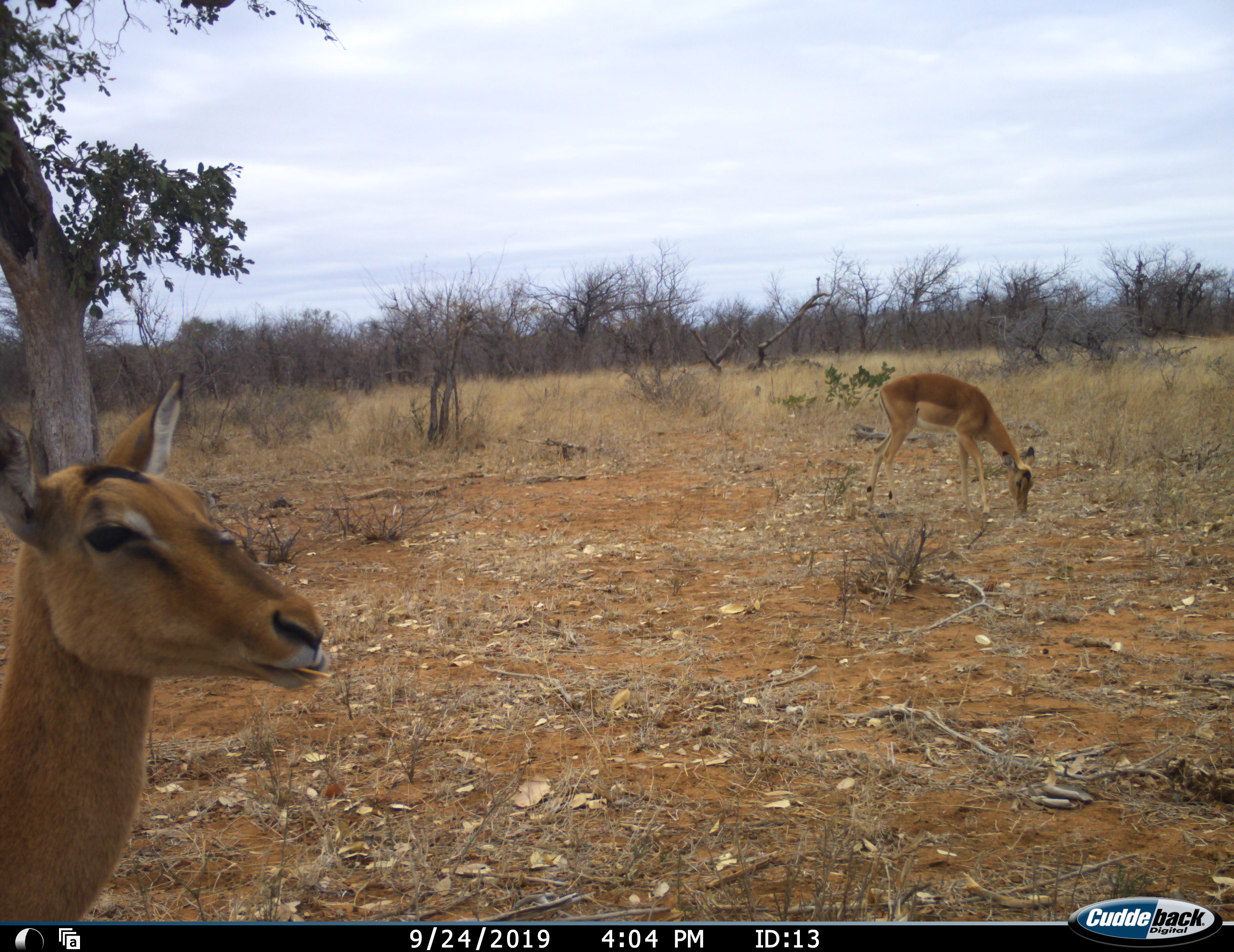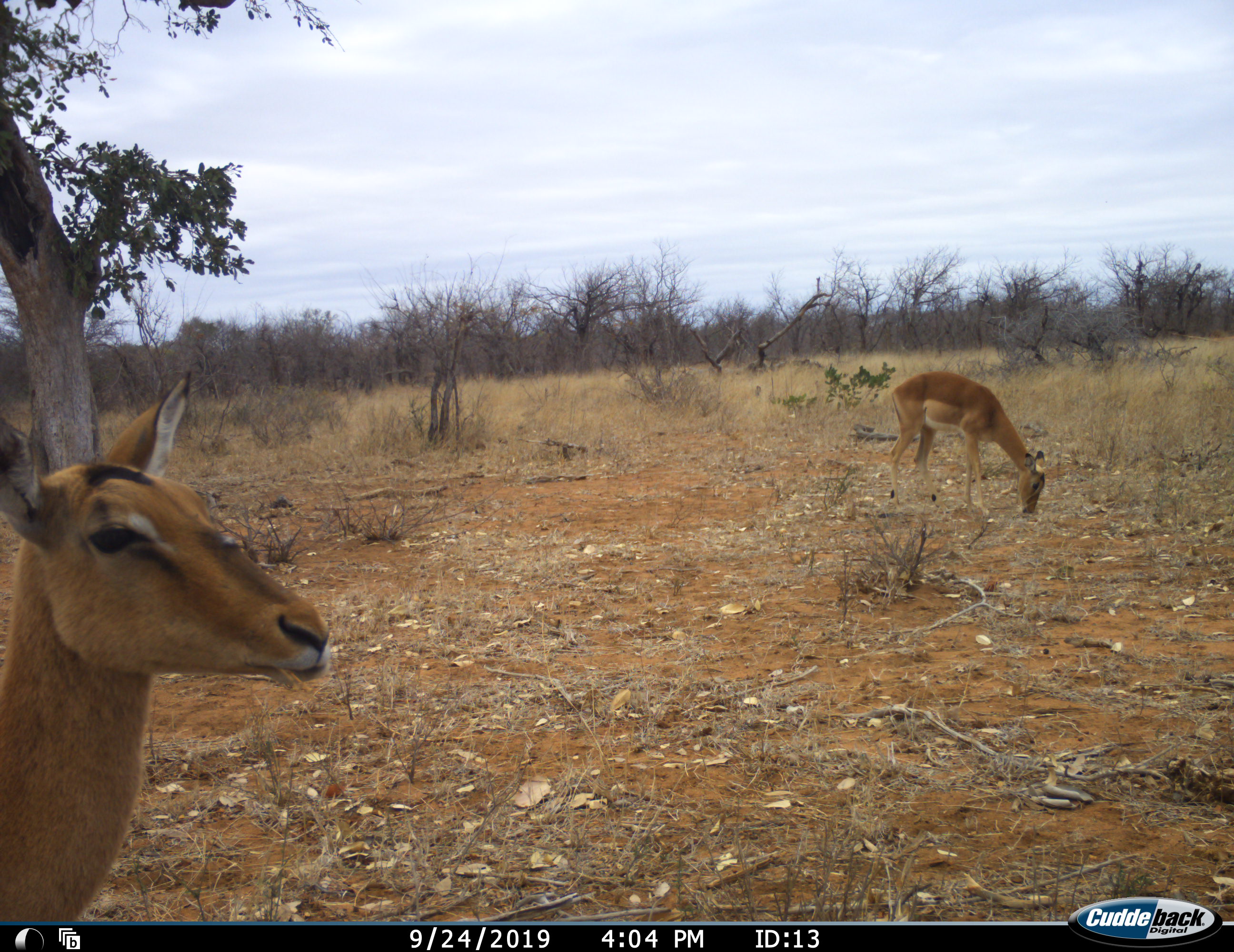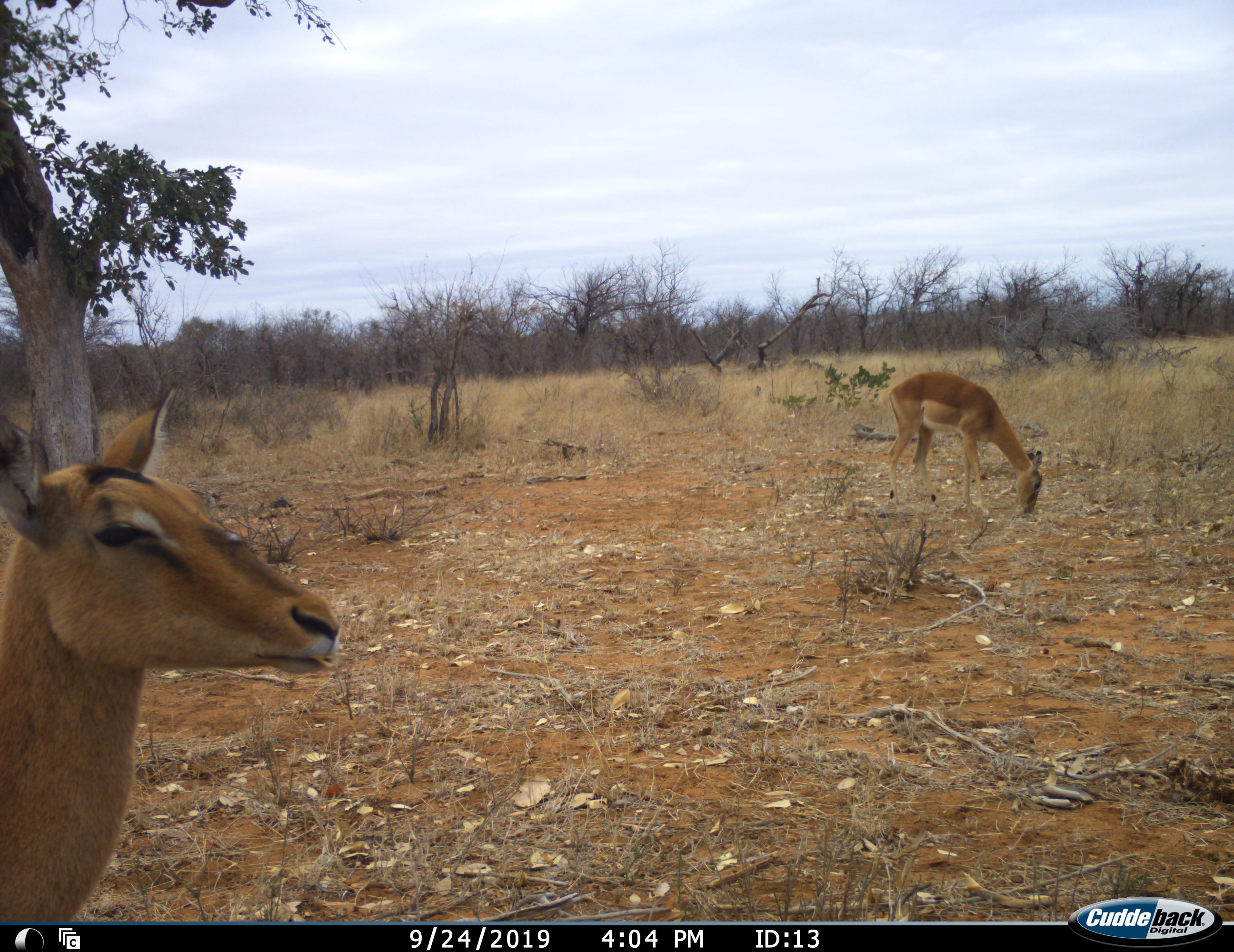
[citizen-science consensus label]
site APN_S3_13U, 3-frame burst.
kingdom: Animalia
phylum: Chordata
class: Mammalia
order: Artiodactyla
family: Bovidae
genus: Aepyceros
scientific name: Aepyceros melampus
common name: impala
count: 2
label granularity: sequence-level